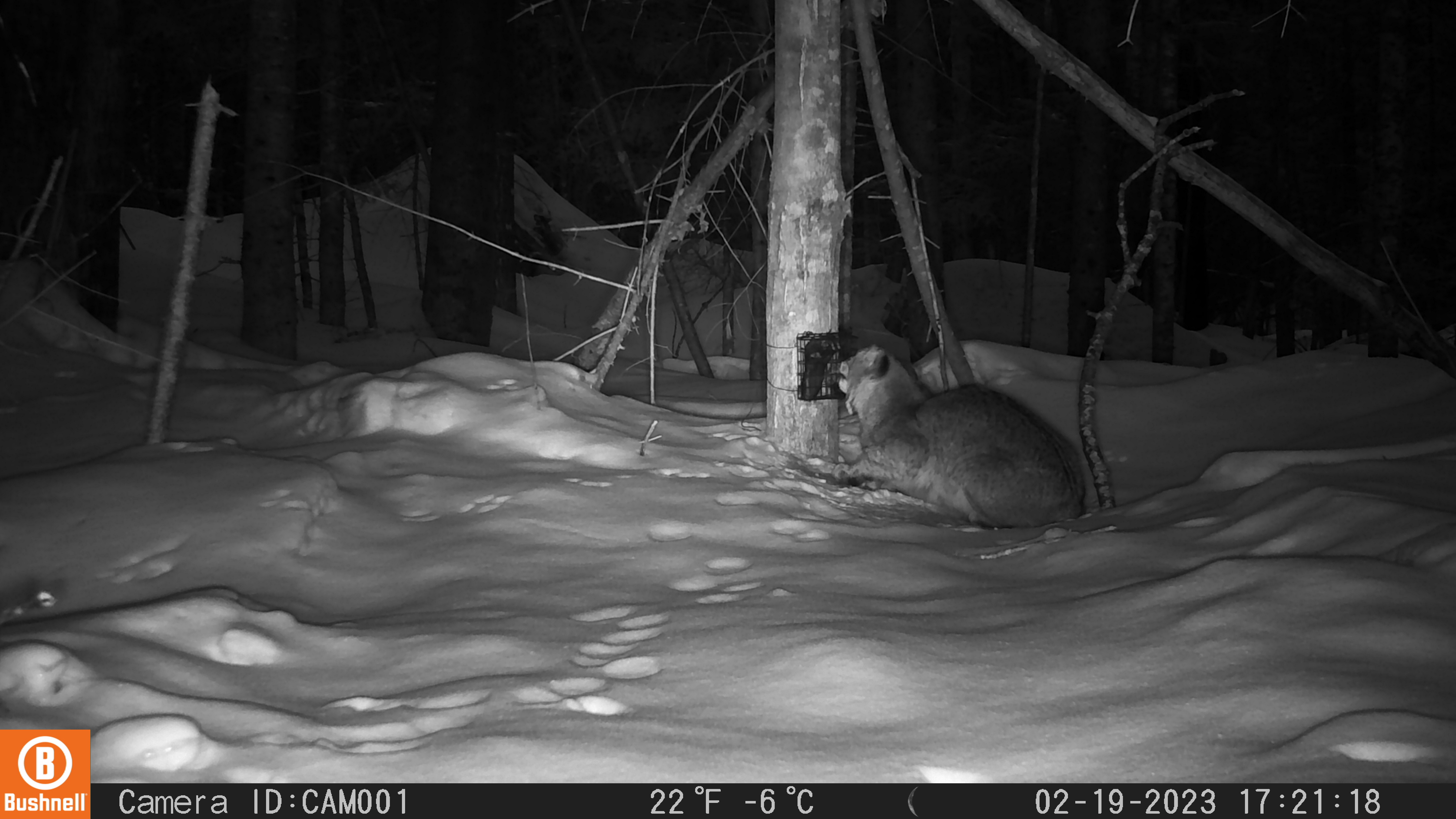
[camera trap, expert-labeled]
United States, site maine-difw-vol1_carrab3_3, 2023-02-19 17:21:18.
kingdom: Animalia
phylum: Chordata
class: Mammalia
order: Carnivora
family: Felidae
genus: Lynx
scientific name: Lynx rufus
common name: bobcat